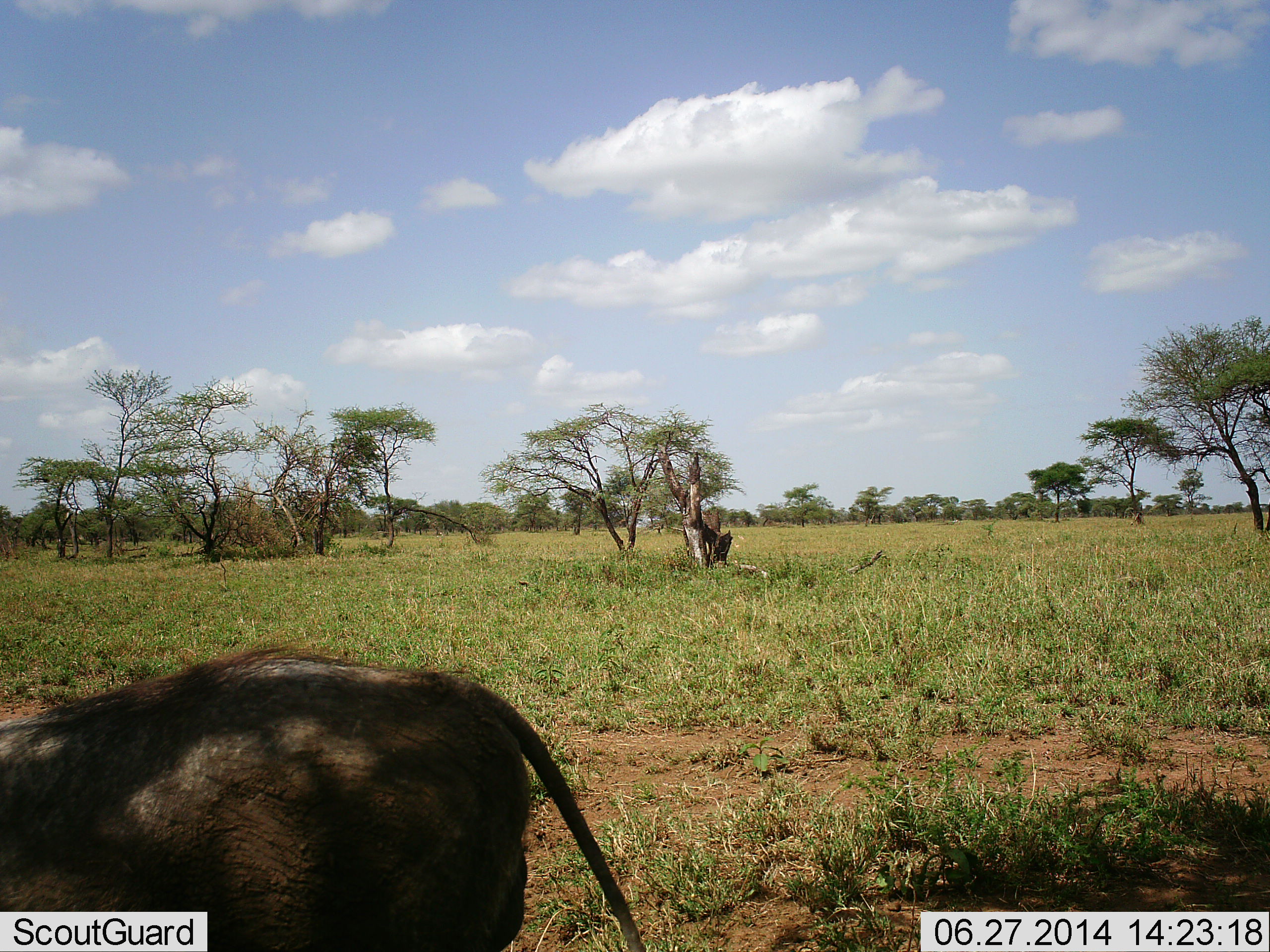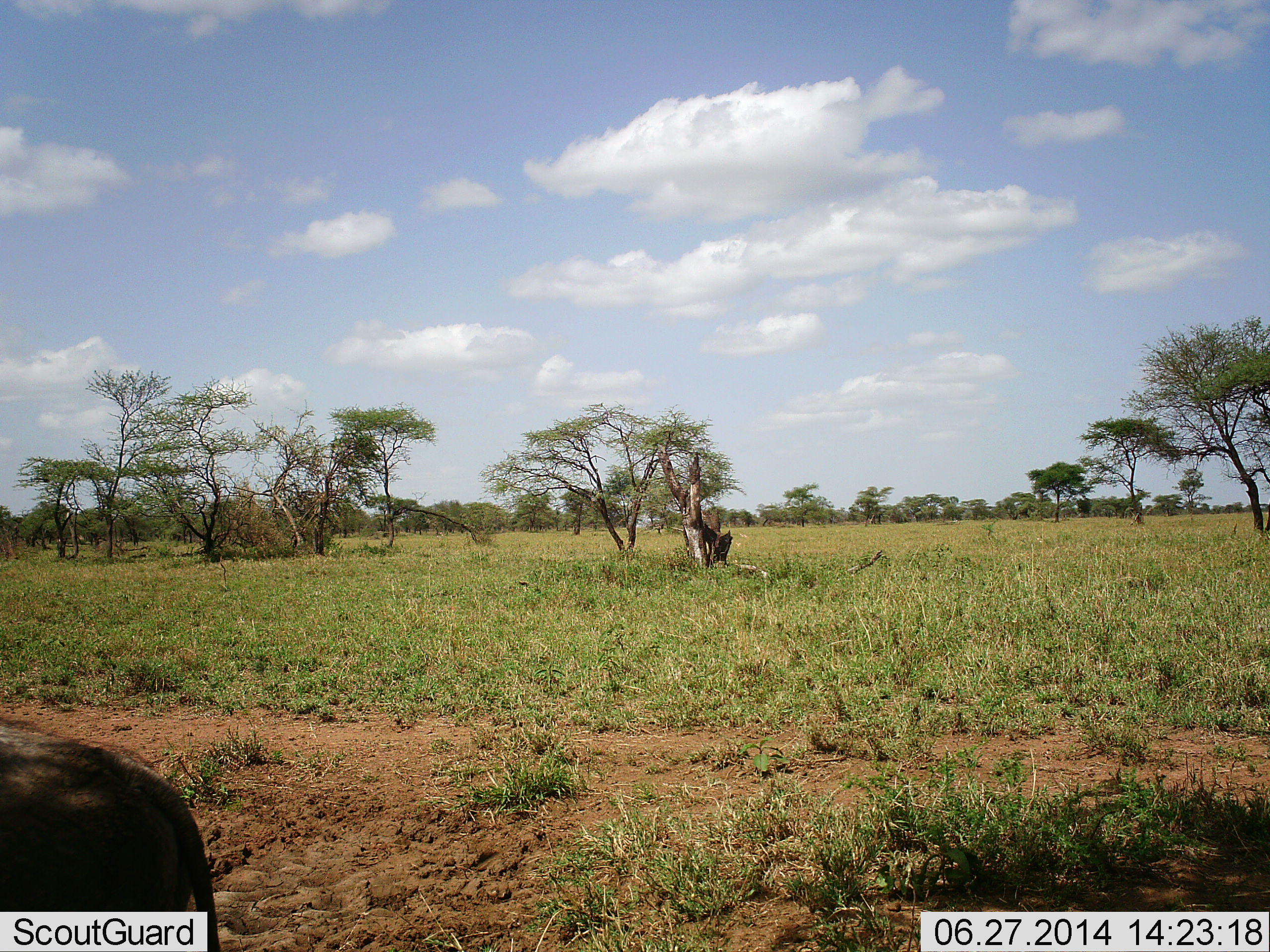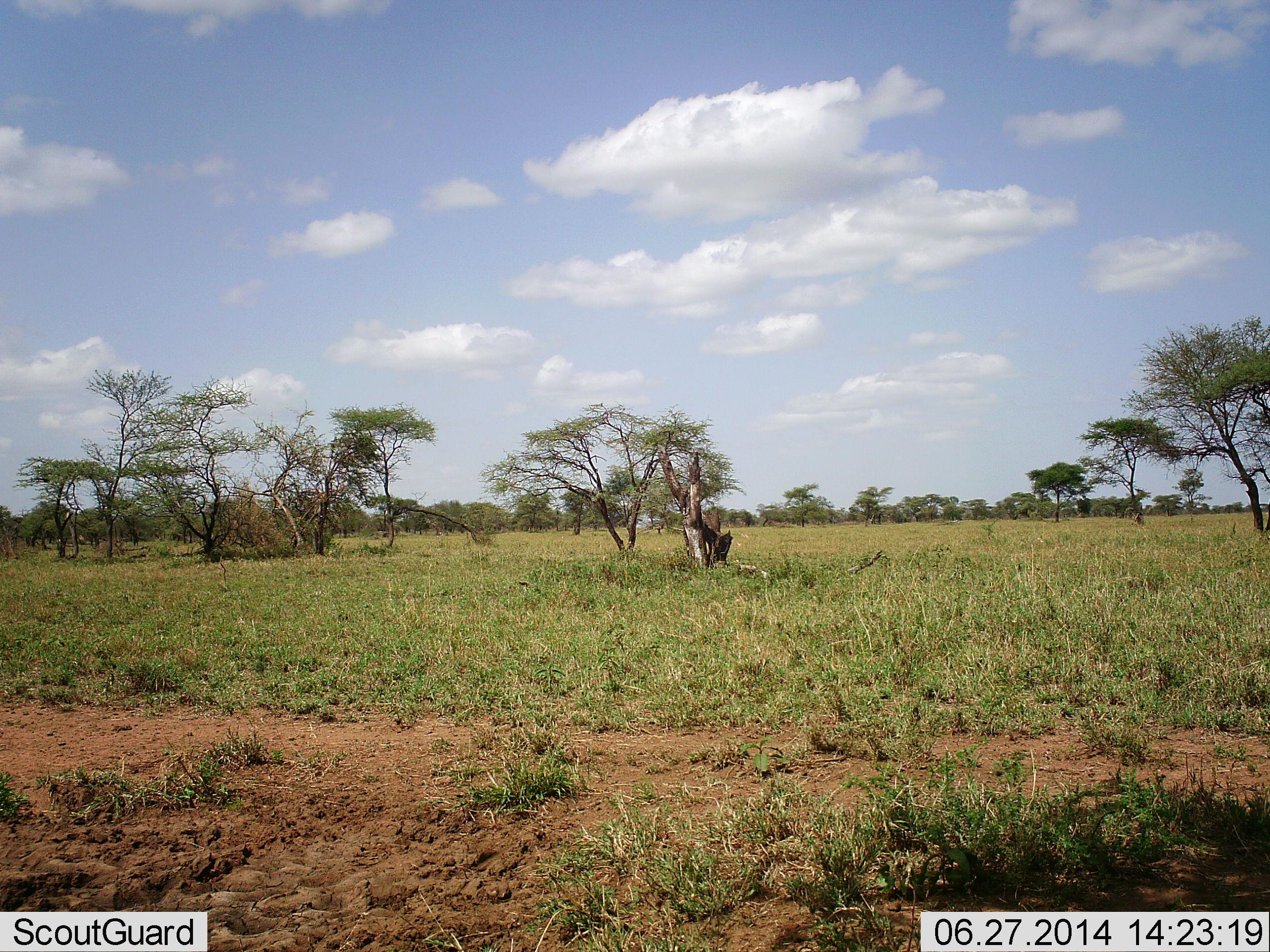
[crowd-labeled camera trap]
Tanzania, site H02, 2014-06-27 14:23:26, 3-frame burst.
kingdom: Animalia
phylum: Chordata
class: Mammalia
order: Artiodactyla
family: Suidae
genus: Phacochoerus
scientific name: Phacochoerus africanus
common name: warthog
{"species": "warthog (Phacochoerus africanus)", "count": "1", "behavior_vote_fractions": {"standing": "20%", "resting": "0%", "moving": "90%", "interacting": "0%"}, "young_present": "0%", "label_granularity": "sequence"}